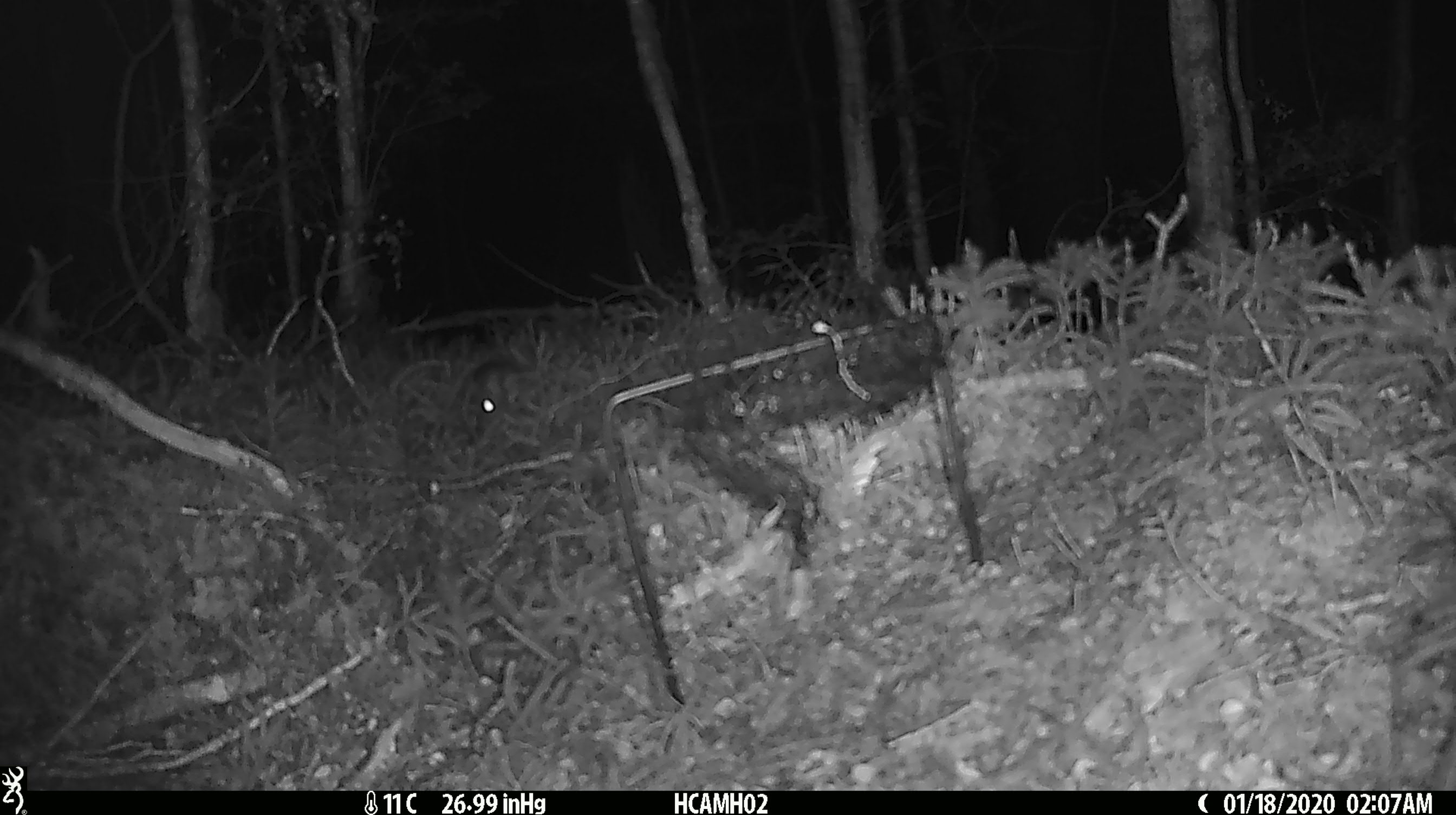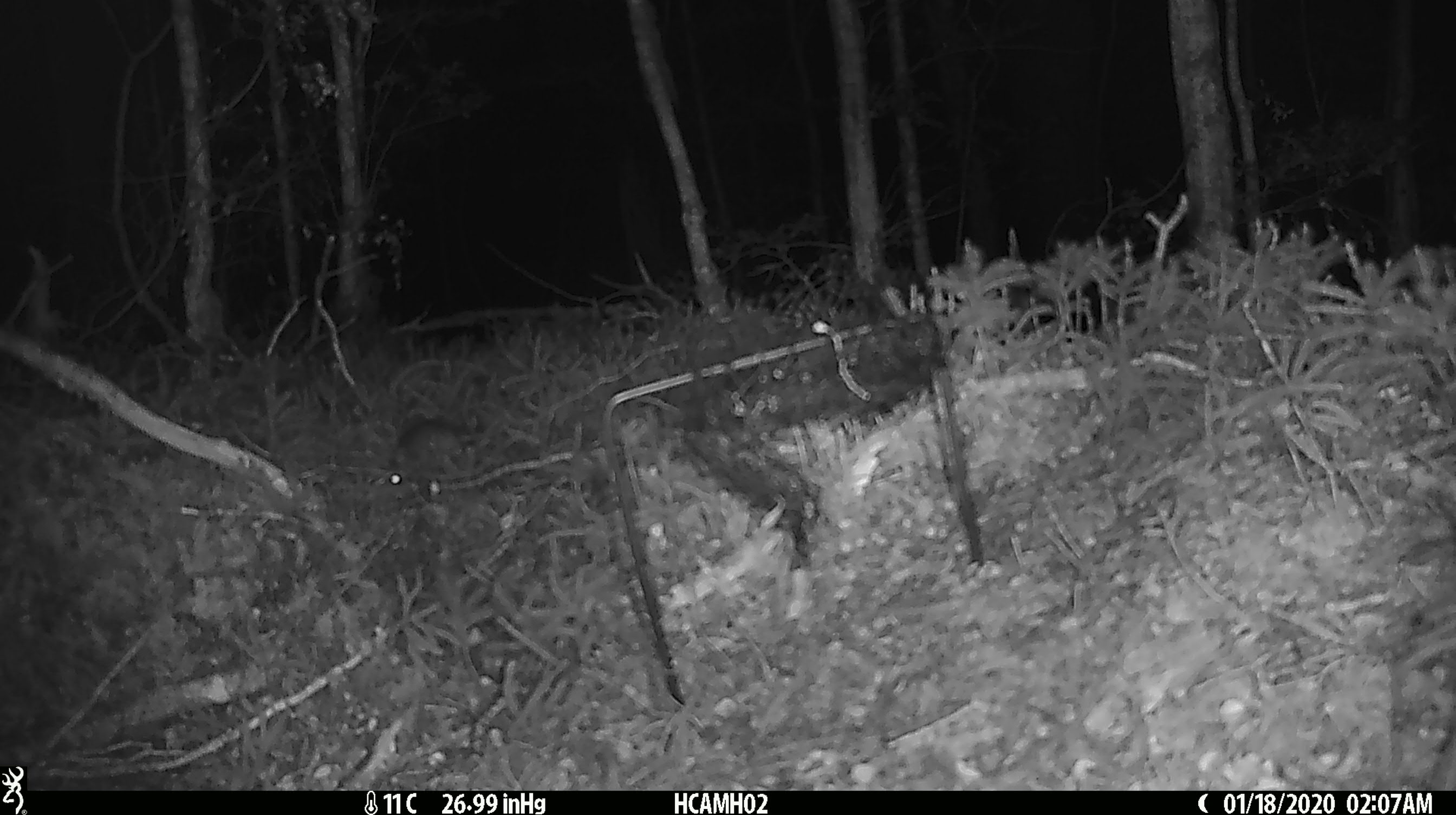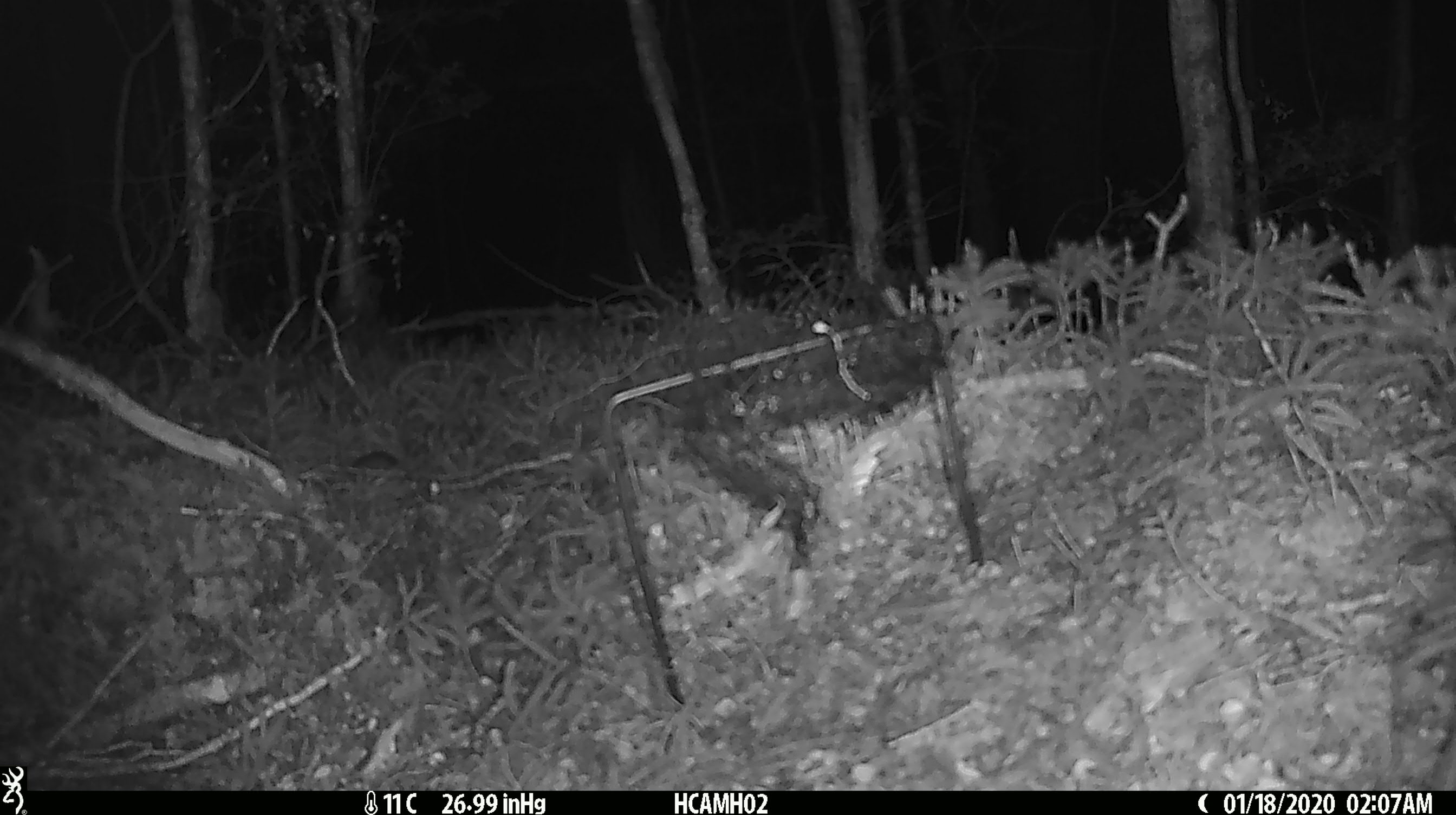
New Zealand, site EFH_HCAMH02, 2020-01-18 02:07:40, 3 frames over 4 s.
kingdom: Animalia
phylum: Chordata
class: Mammalia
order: Rodentia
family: Muridae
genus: Mus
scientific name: Mus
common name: mouse